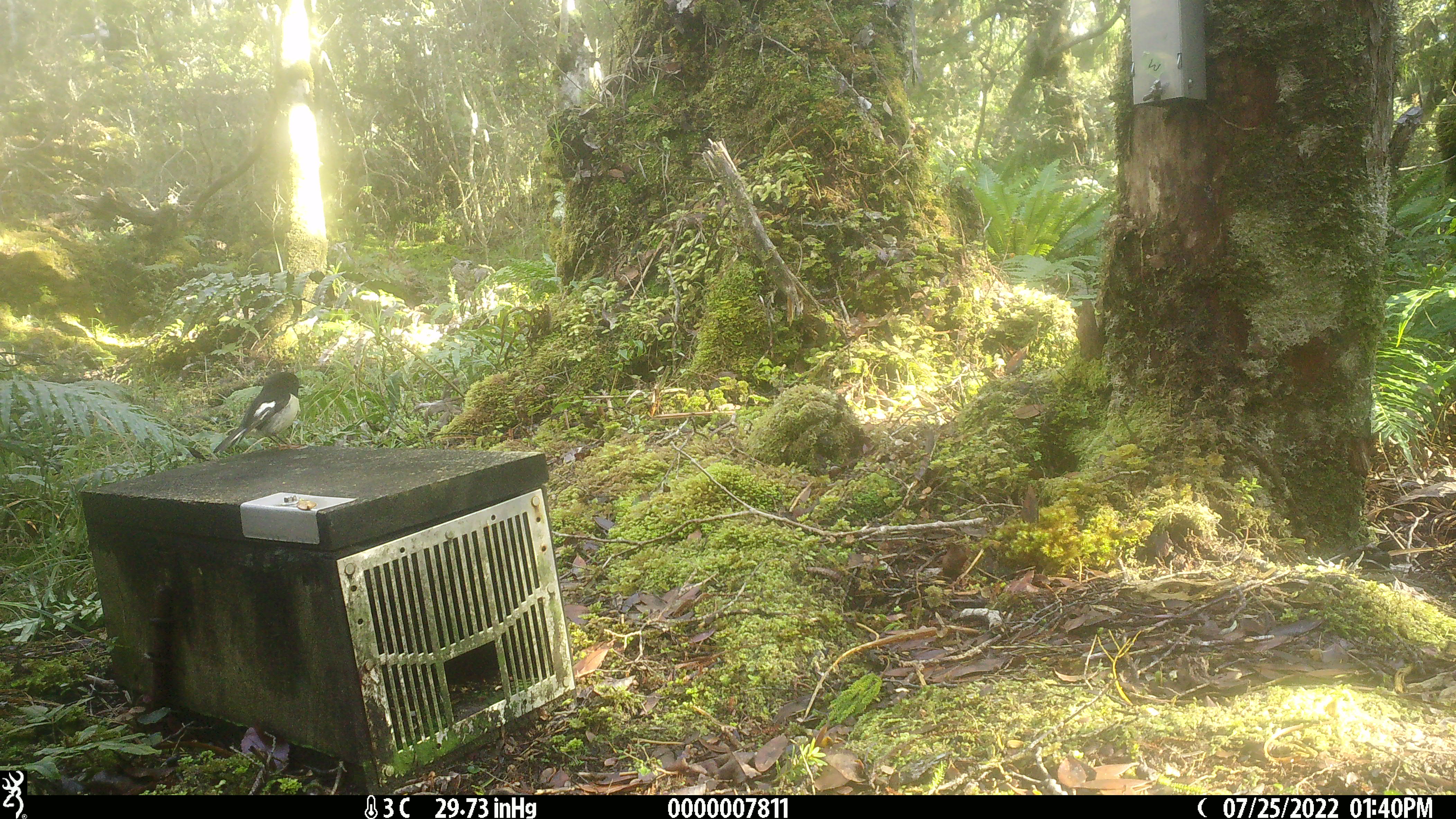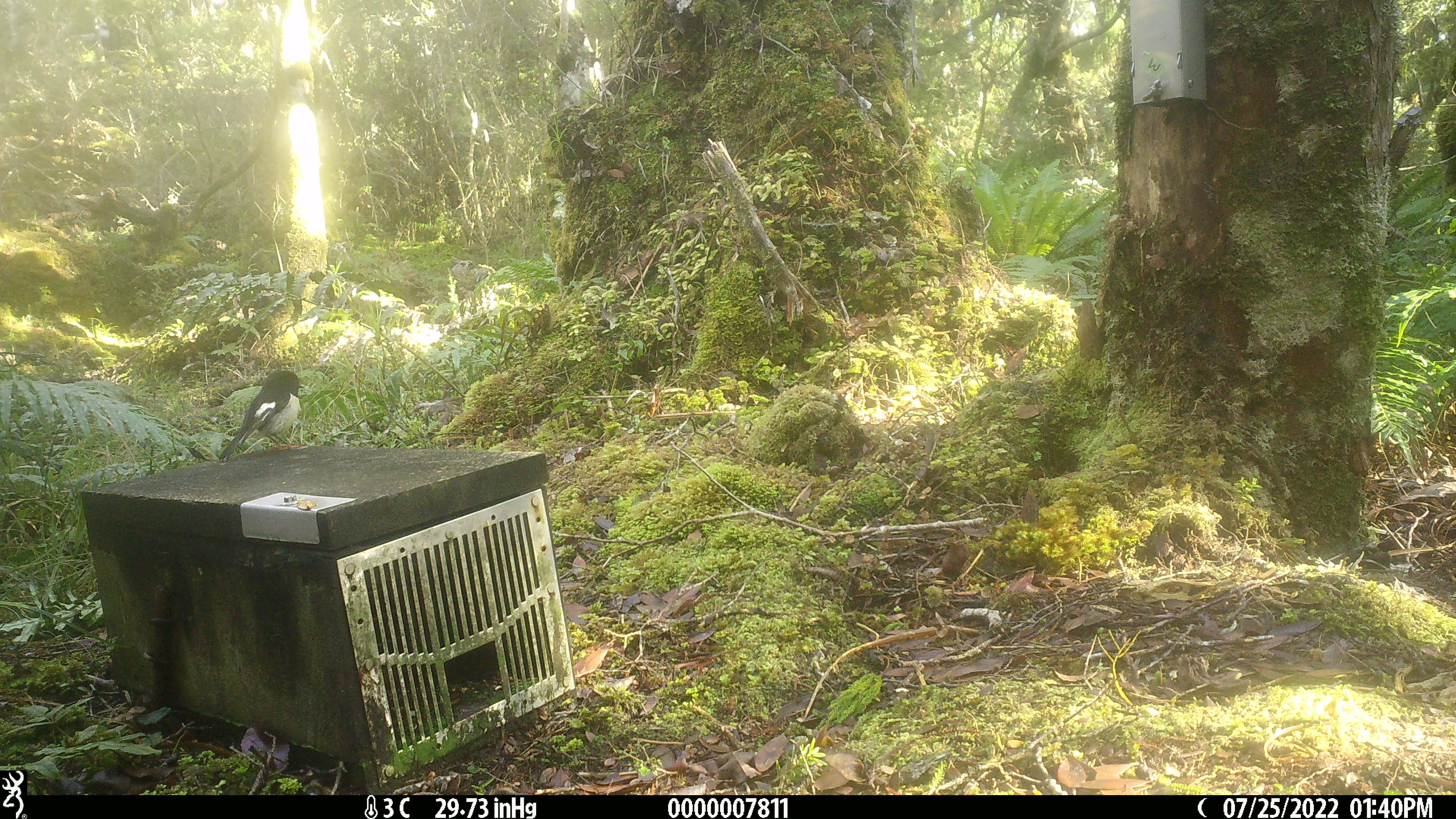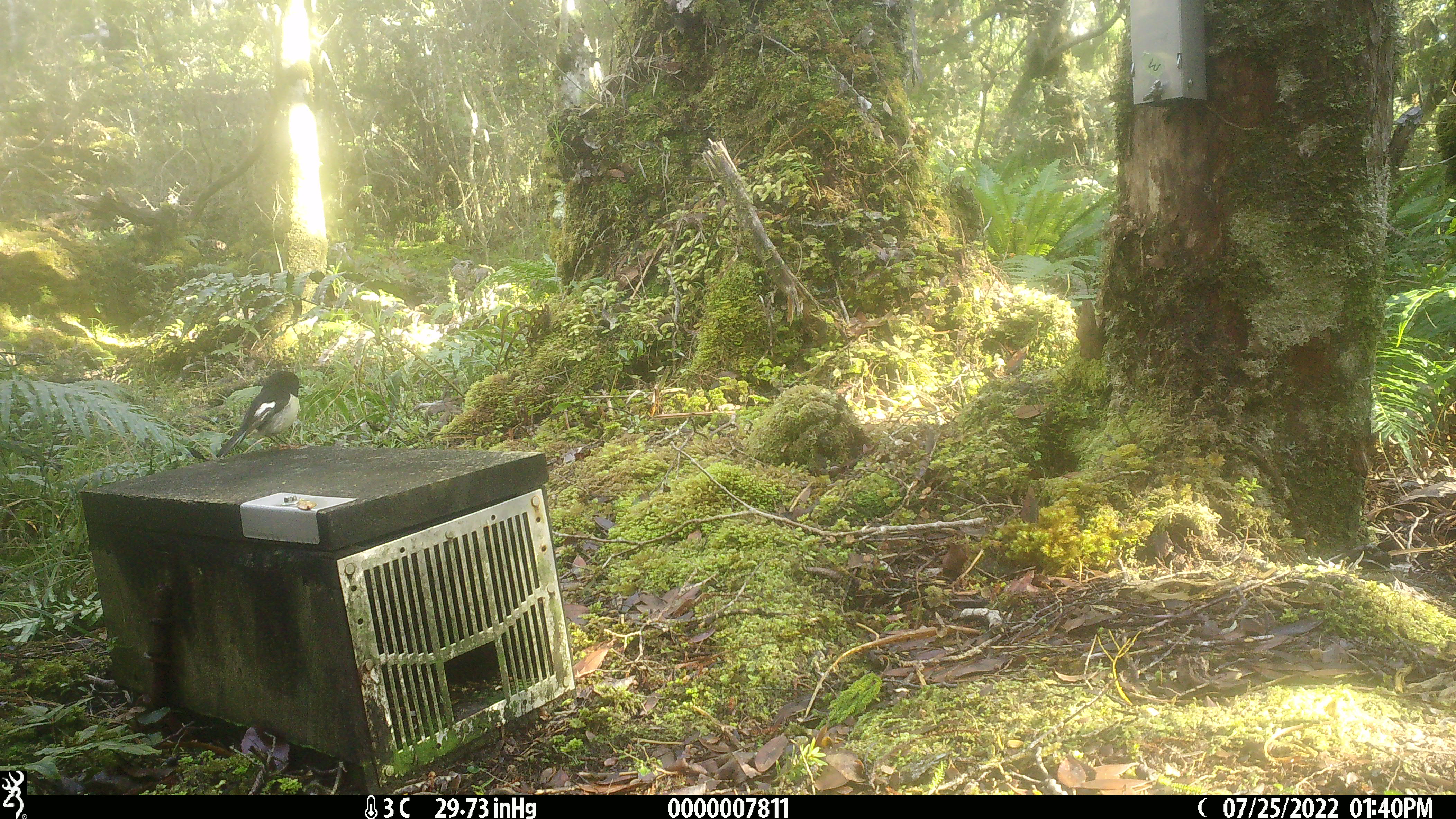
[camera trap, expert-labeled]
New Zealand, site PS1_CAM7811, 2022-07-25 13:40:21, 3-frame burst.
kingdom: Animalia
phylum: Chordata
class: Aves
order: Passeriformes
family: Petroicidae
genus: Petroica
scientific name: Petroica macrocephala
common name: tomtit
Tomtit (Petroica macrocephala).